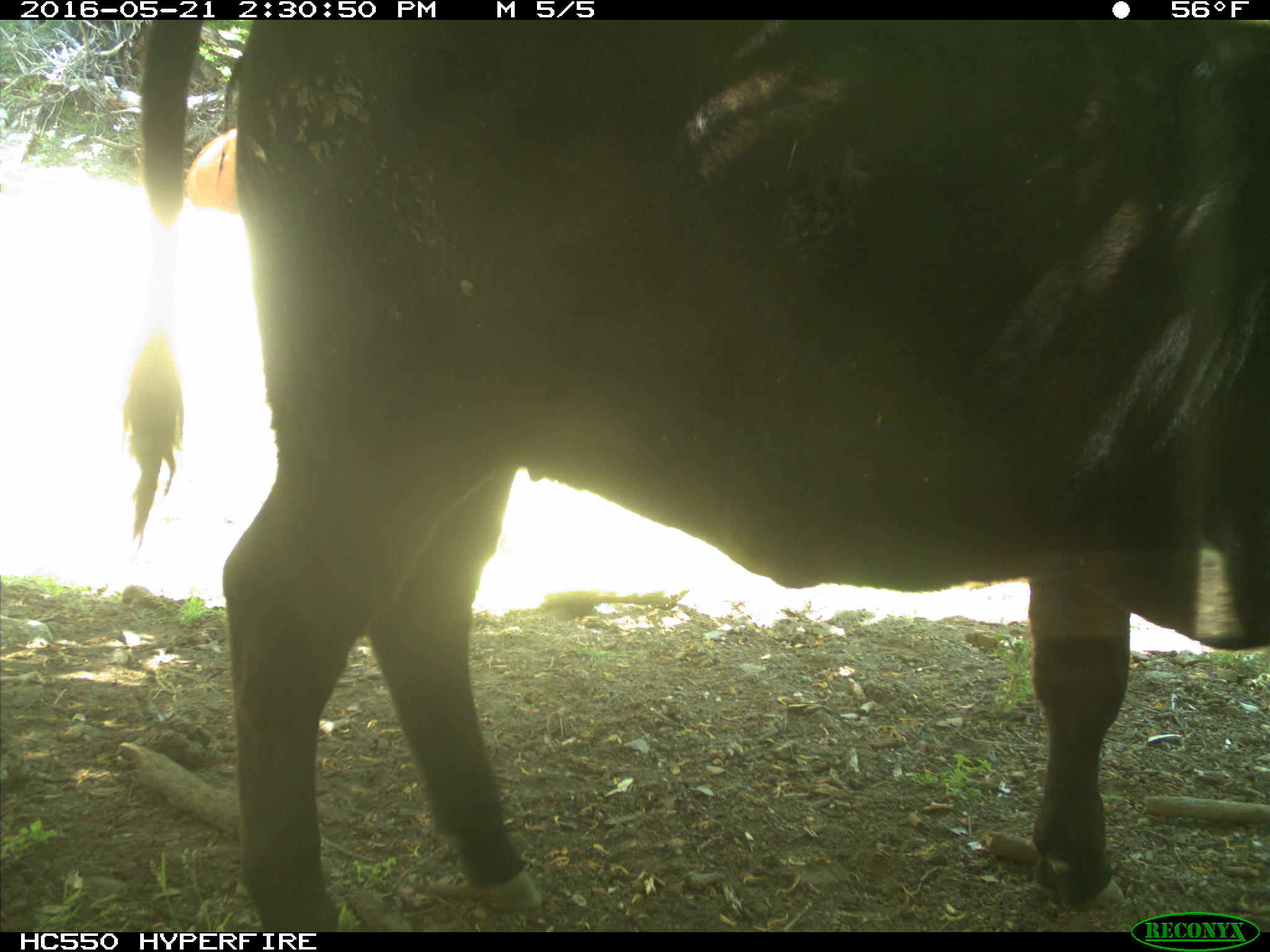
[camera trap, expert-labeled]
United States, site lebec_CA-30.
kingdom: Animalia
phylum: Chordata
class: Mammalia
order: Artiodactyla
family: Bovidae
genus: Bos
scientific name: Bos taurus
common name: domestic cow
Bos taurus (domestic cow).